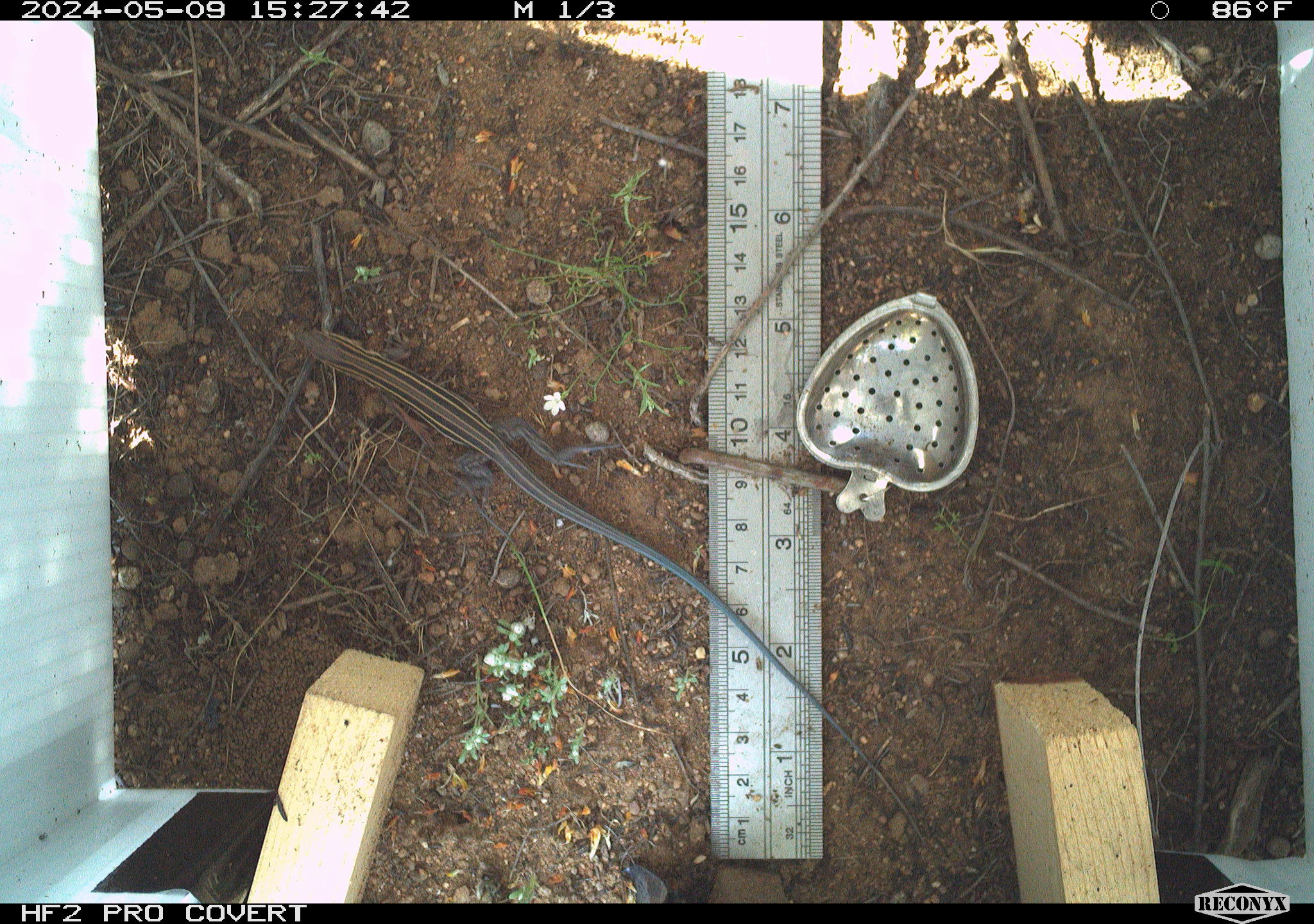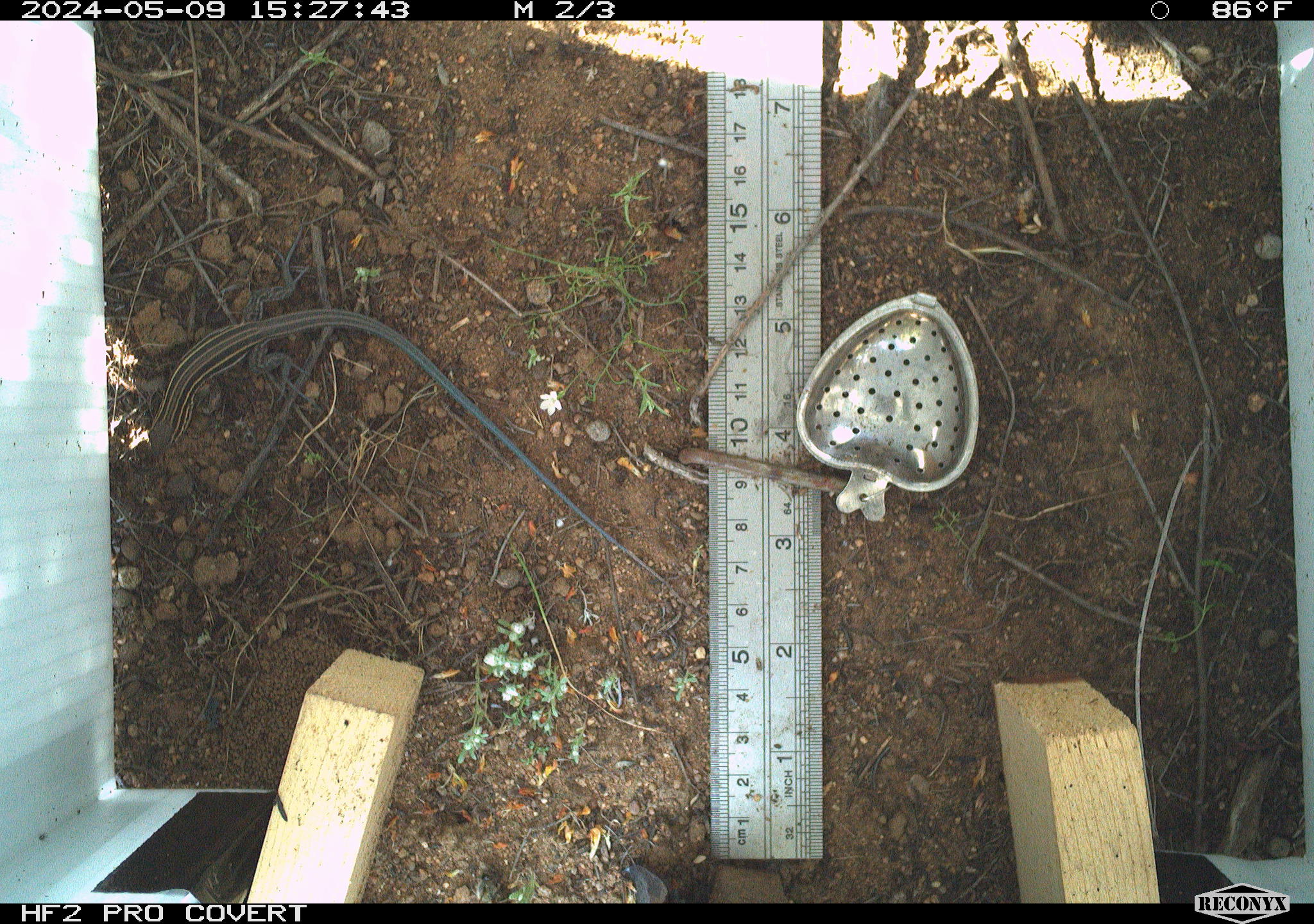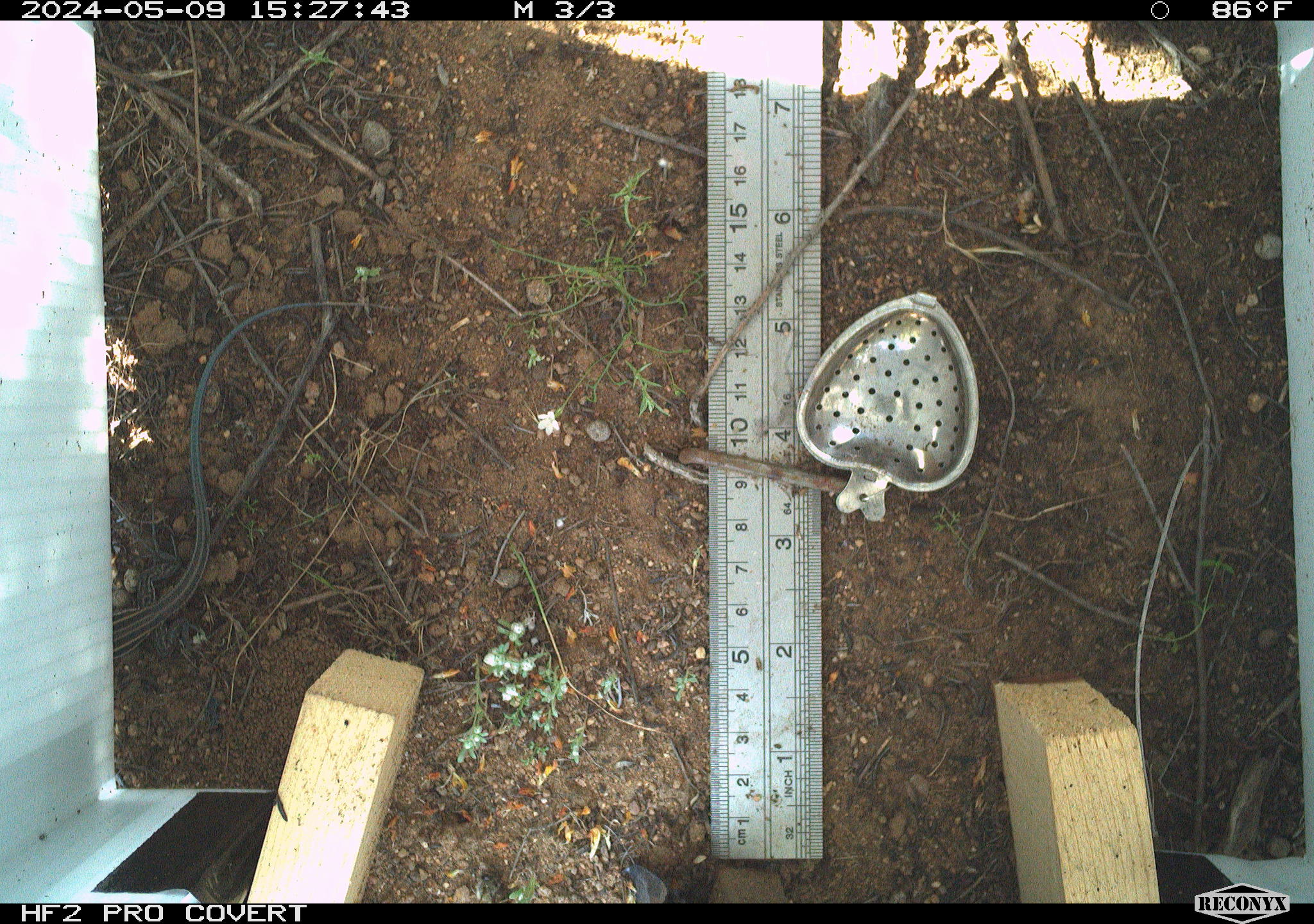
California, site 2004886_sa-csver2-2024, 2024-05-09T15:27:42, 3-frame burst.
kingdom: Animalia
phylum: Chordata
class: Reptilia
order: Squamata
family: Scincidae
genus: Plestiodon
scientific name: Plestiodon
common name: blue-tailed skinks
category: plestiodon species